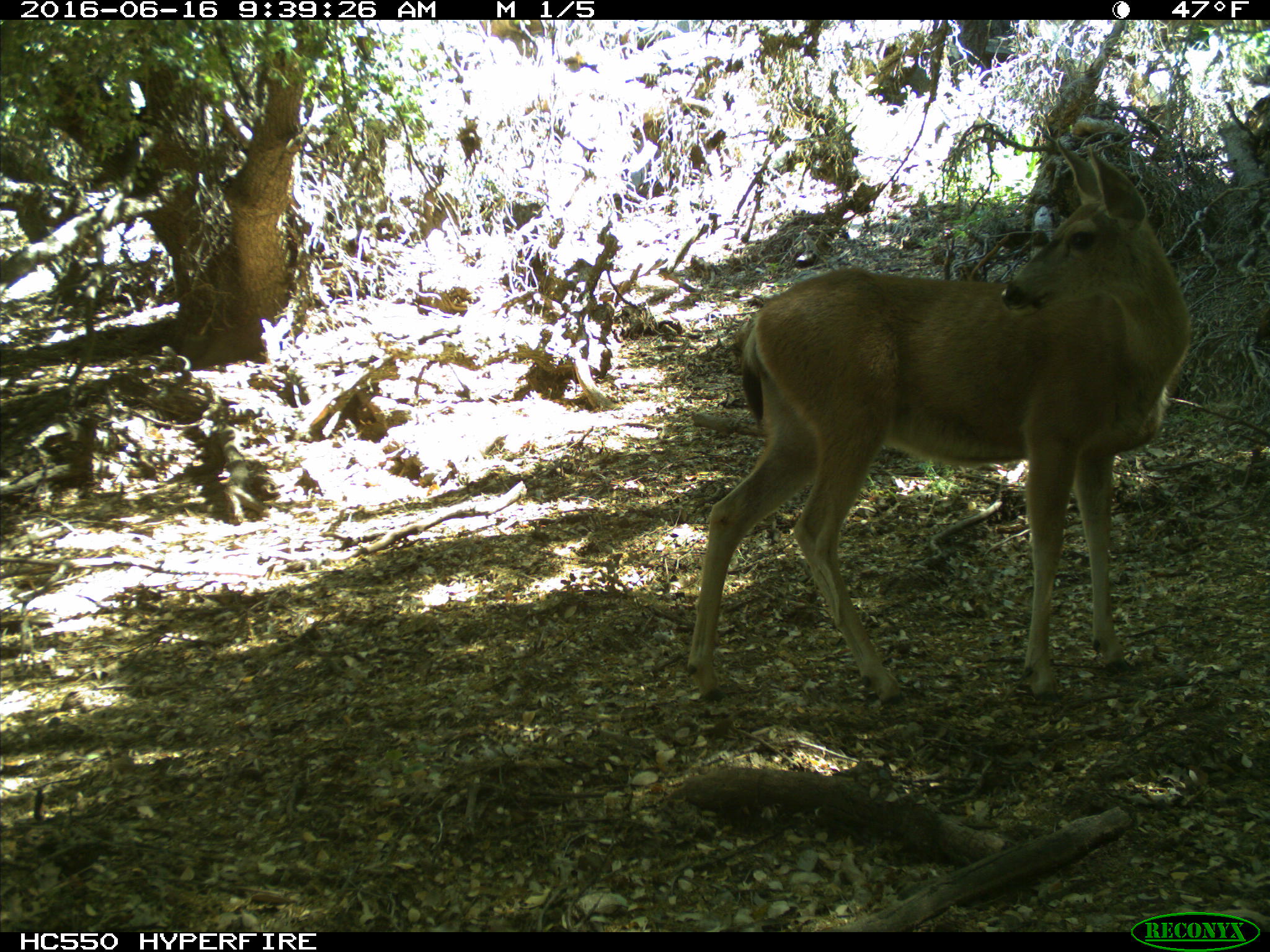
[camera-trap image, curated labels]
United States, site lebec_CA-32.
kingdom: Animalia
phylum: Chordata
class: Mammalia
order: Artiodactyla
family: Cervidae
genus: Odocoileus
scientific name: Odocoileus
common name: deer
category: unidentified deer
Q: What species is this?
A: Unidentified deer (deer) (Odocoileus).